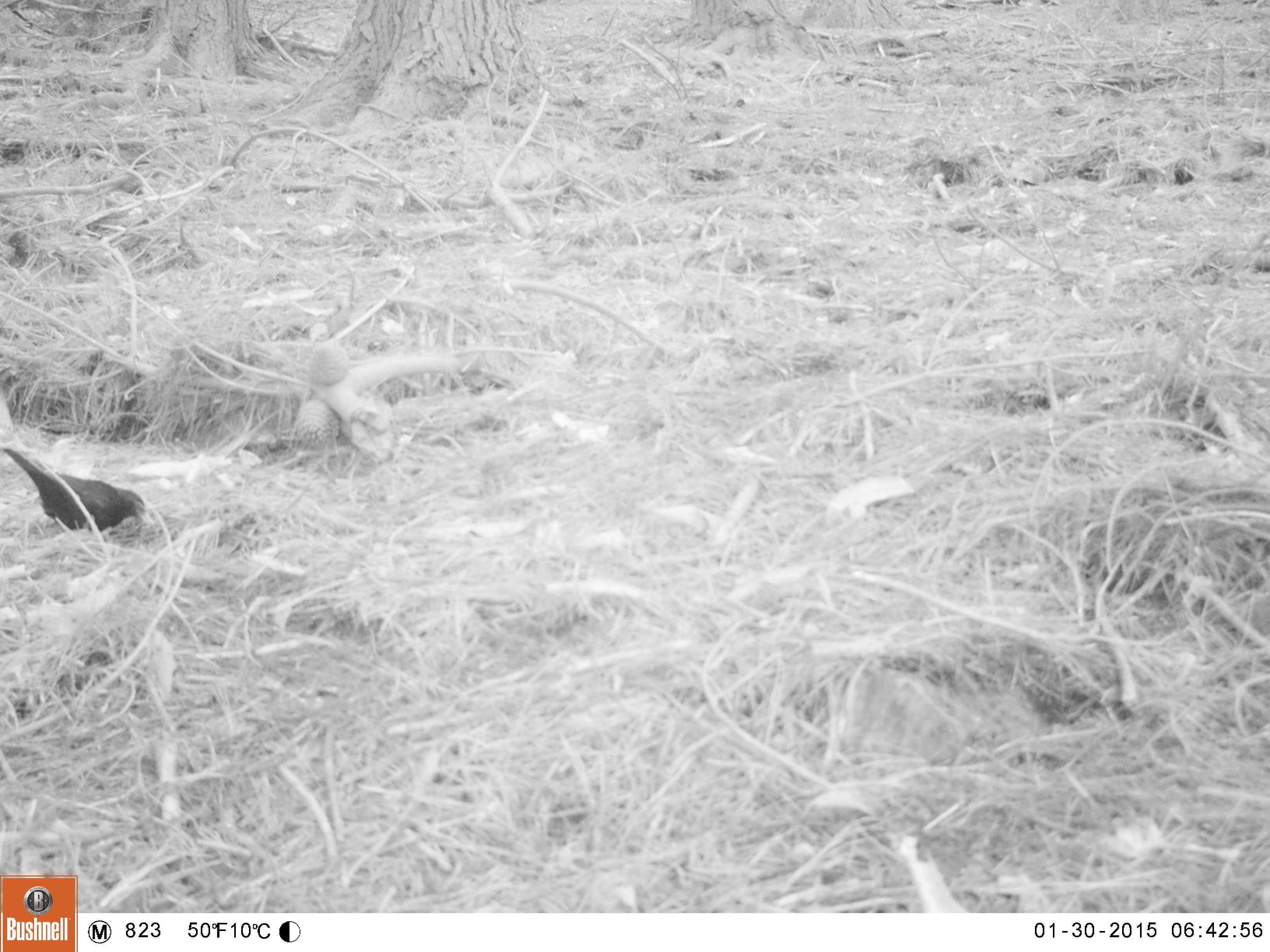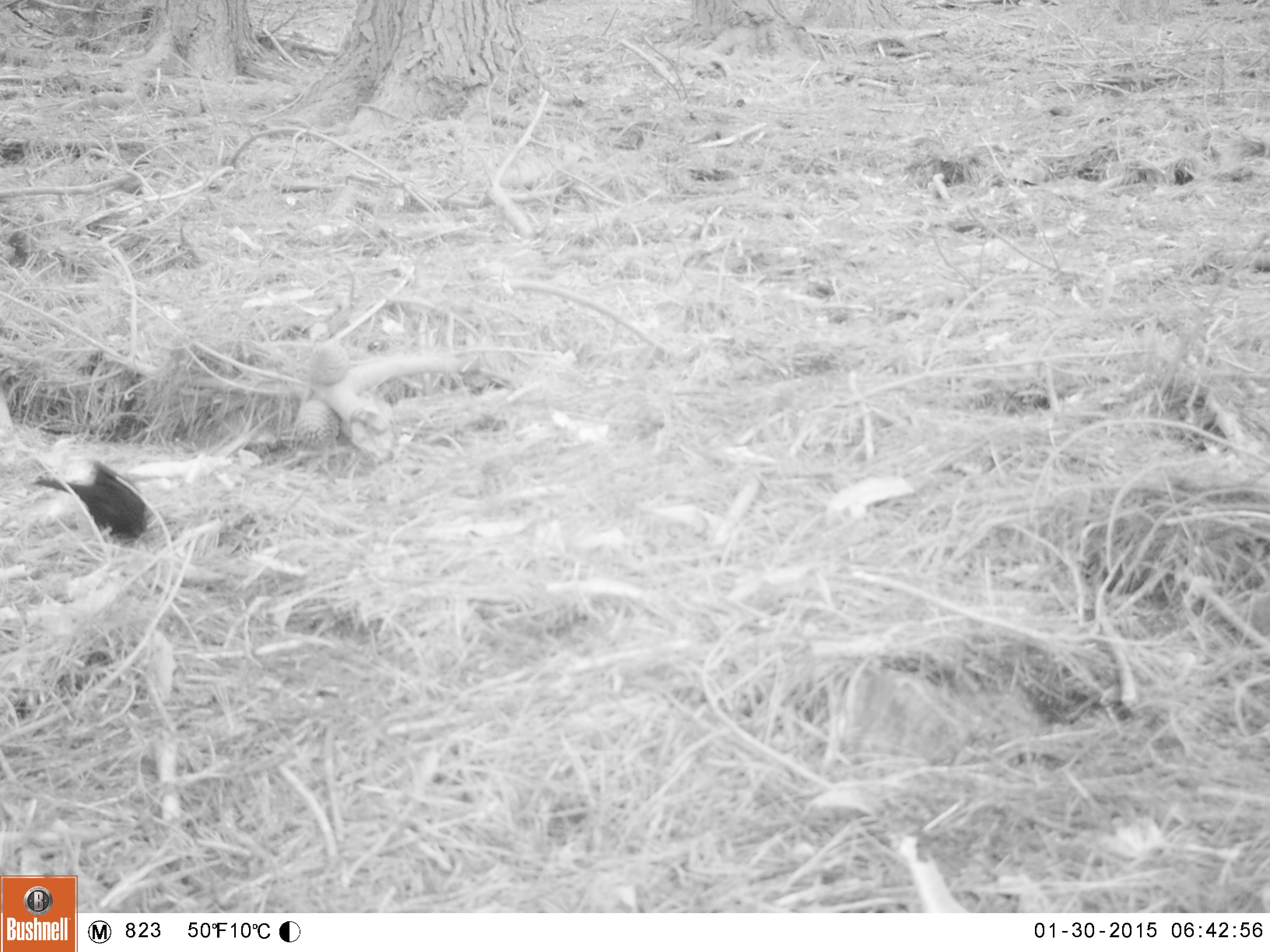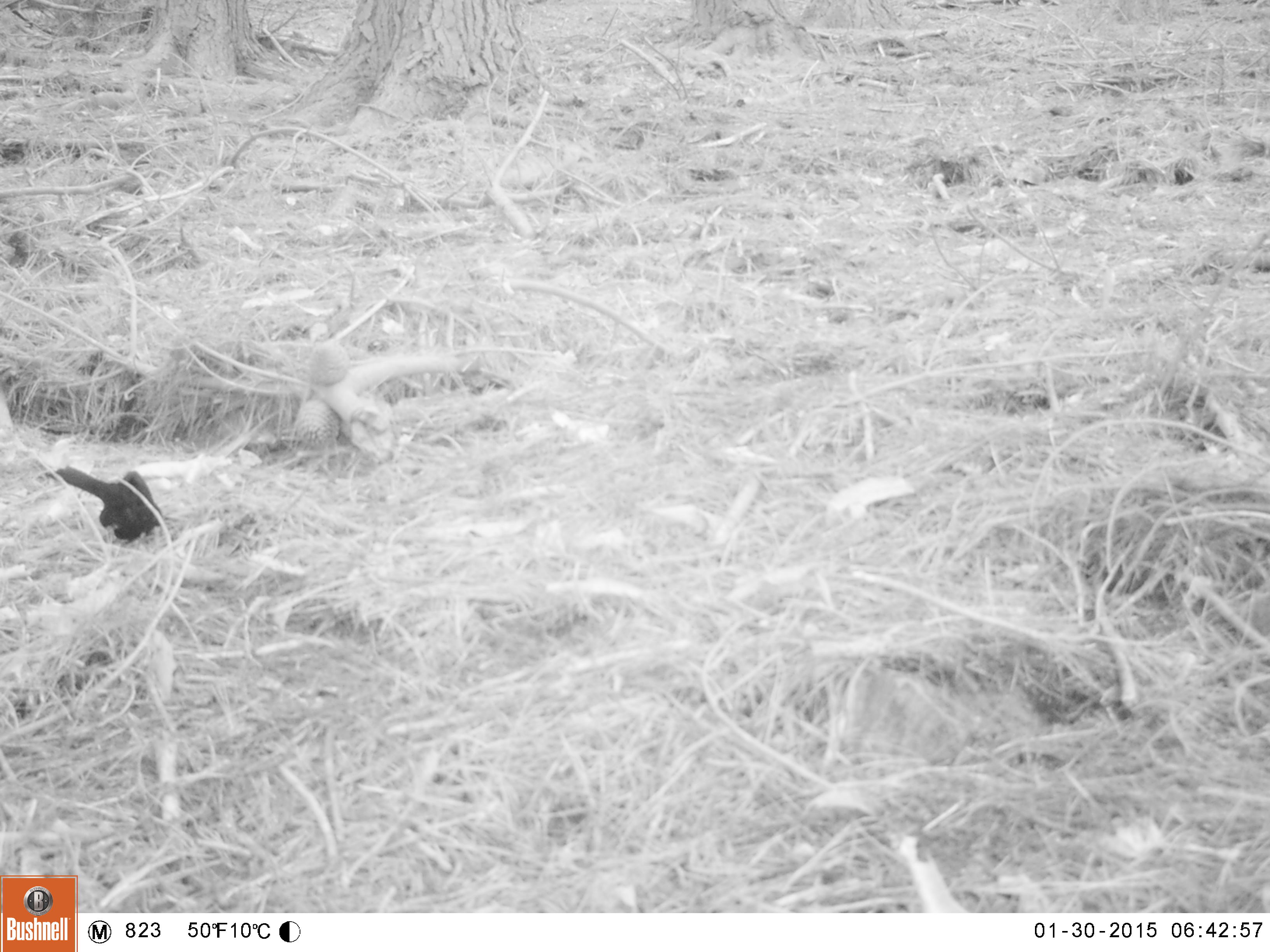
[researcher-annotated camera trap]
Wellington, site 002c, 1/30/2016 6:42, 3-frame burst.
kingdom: Animalia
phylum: Chordata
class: Aves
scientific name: Aves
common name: bird